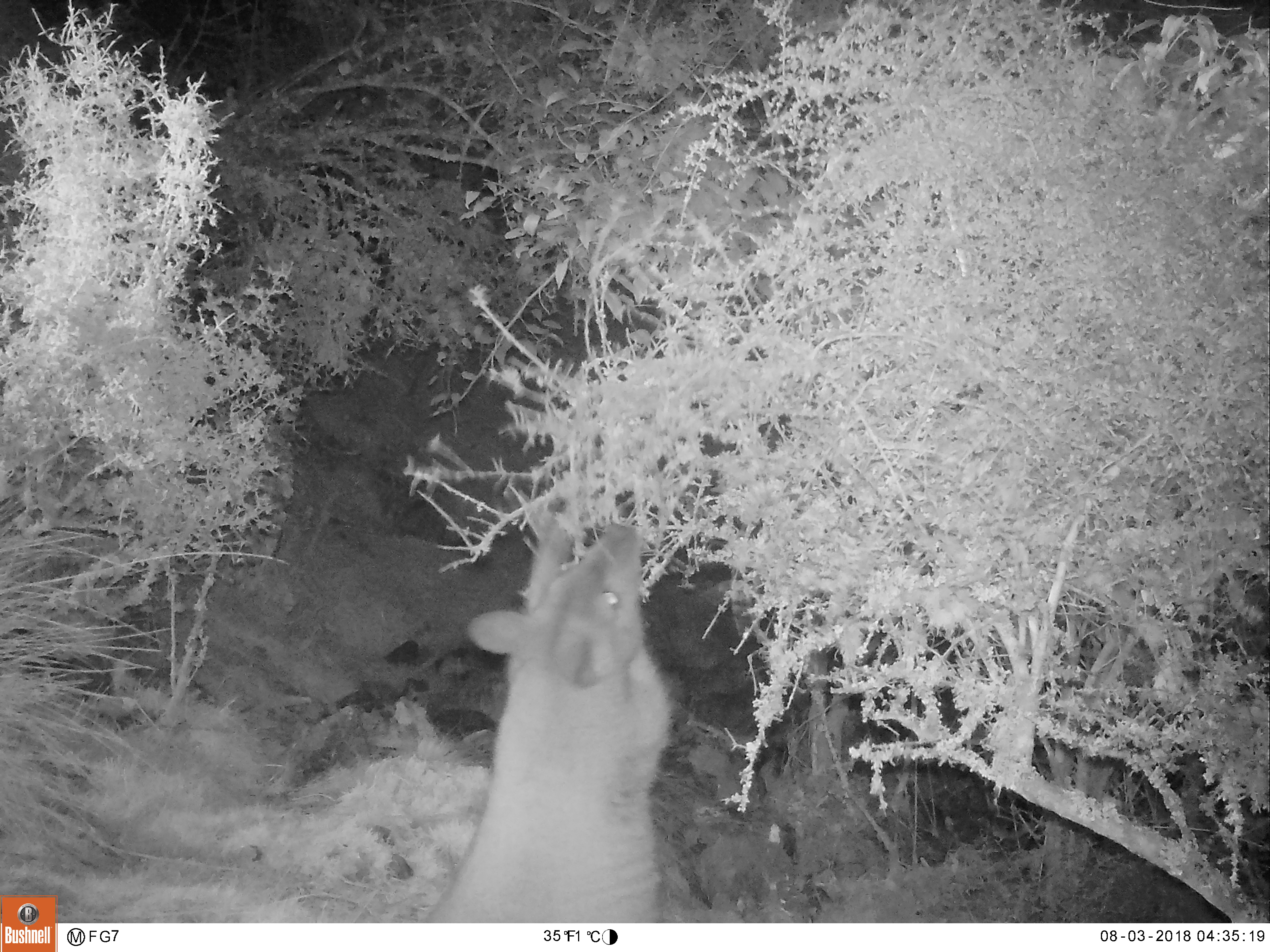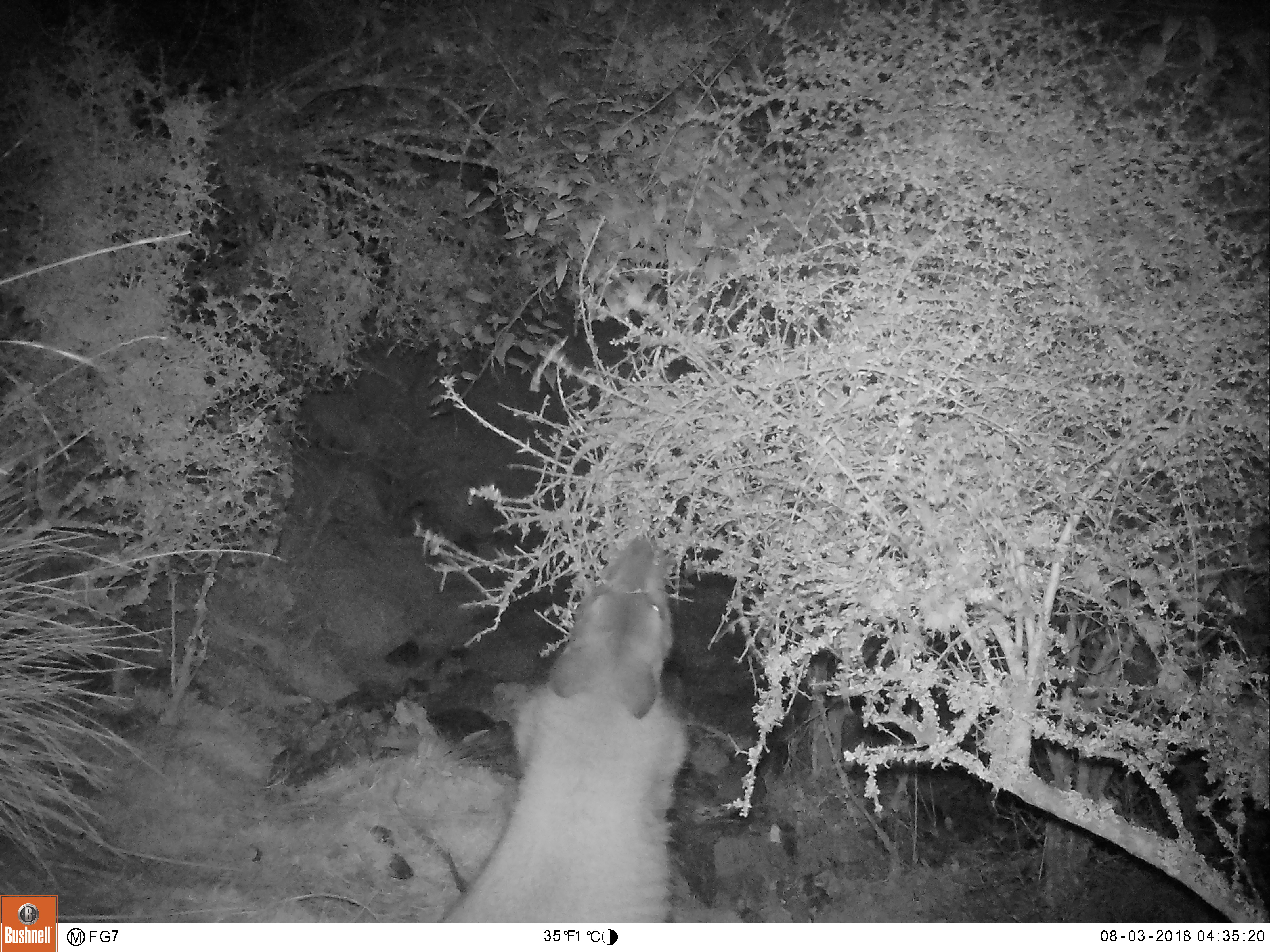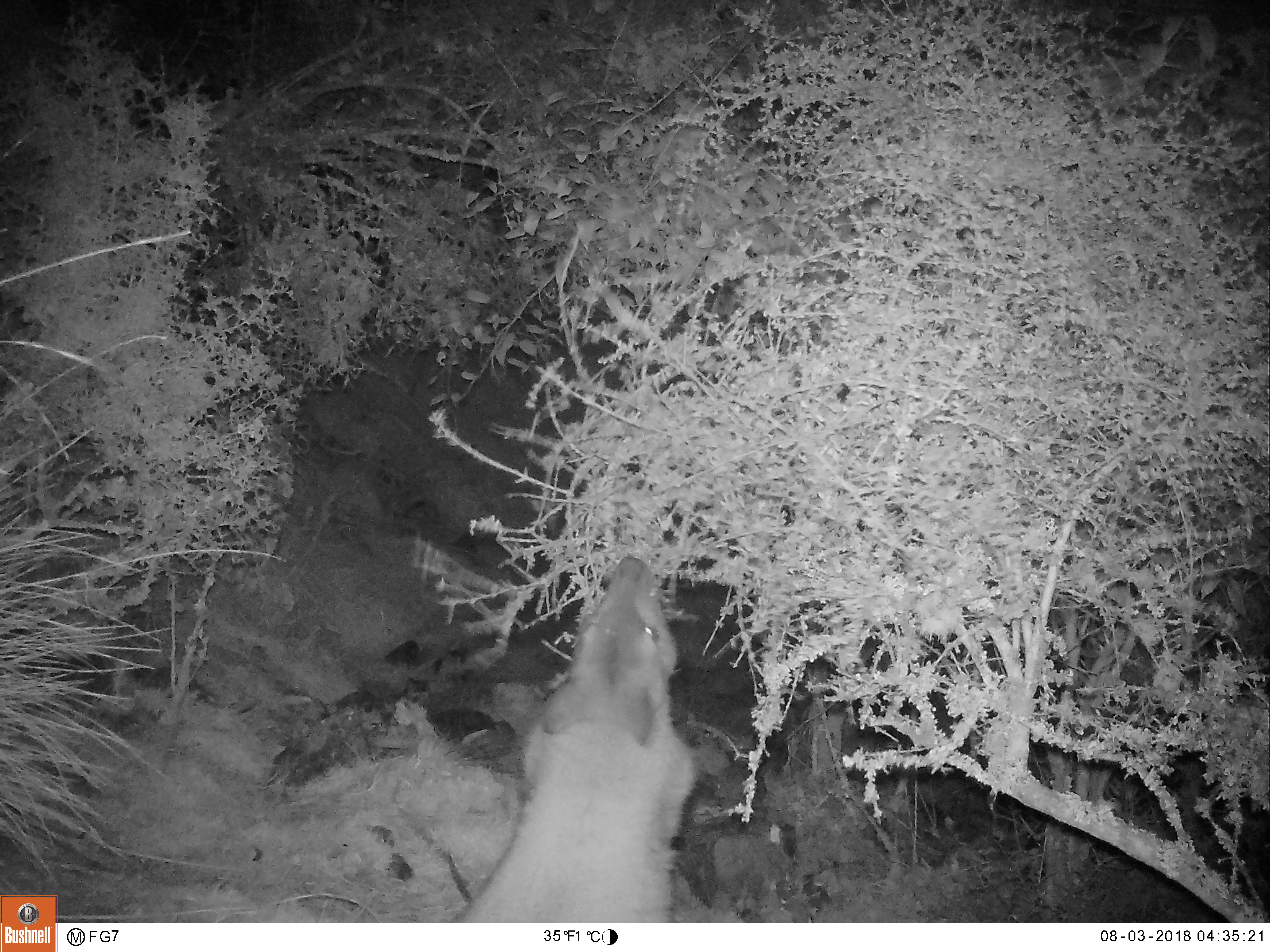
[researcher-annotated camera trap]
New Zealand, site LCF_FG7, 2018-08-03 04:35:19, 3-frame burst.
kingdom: Animalia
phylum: Chordata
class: Mammalia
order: Diprotodontia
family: Macropodidae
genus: Notamacropus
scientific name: Notamacropus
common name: wallaby